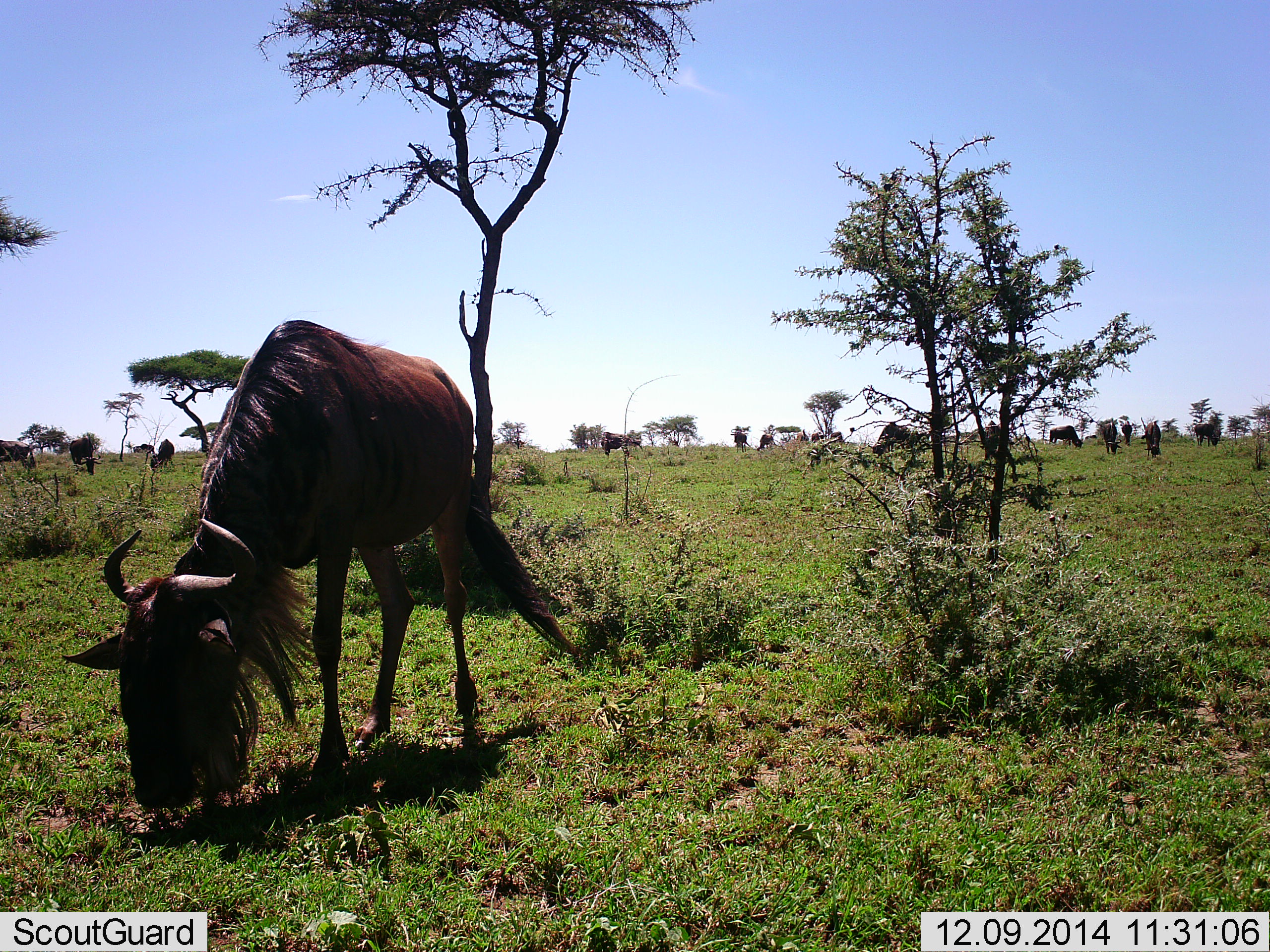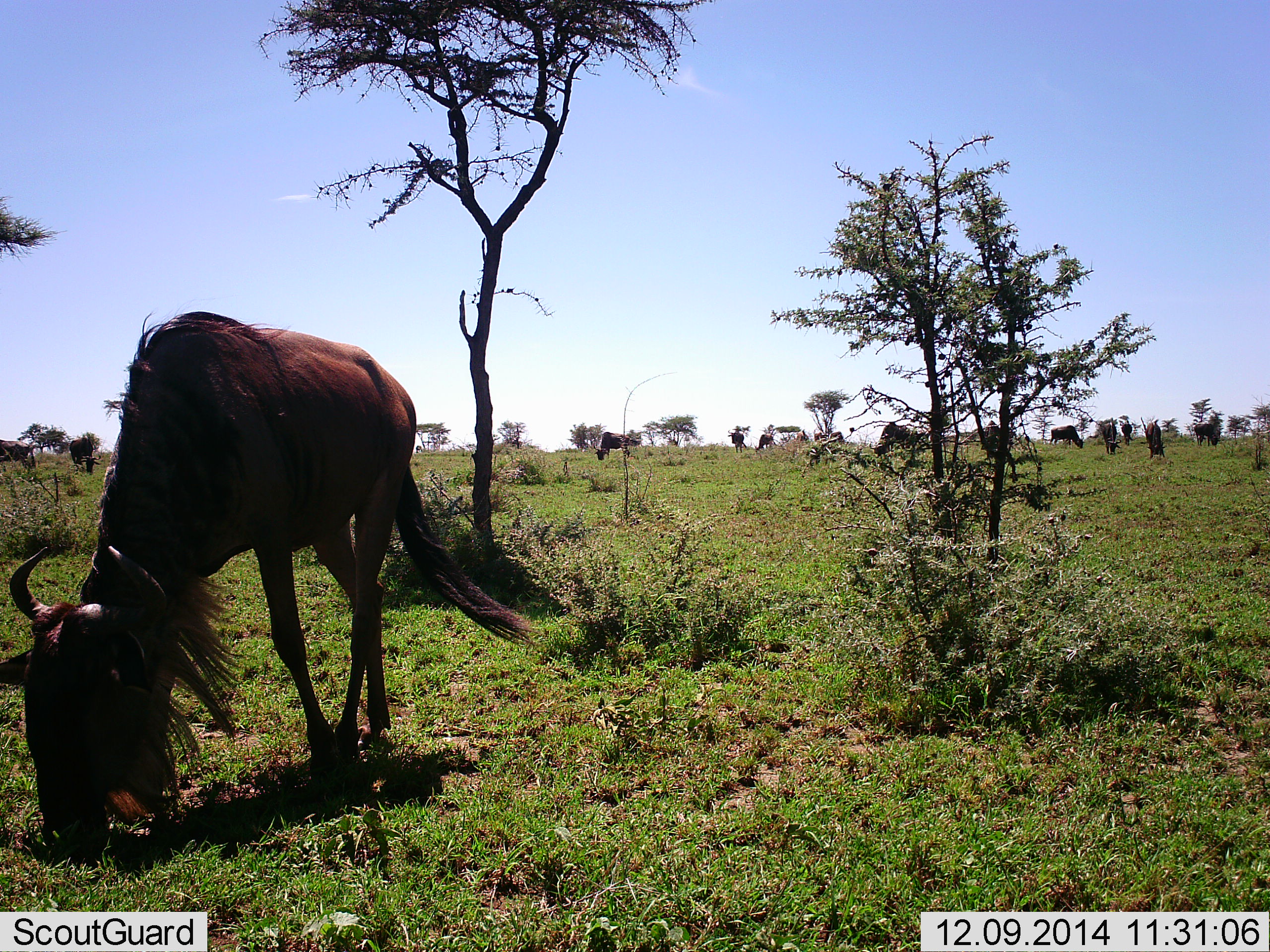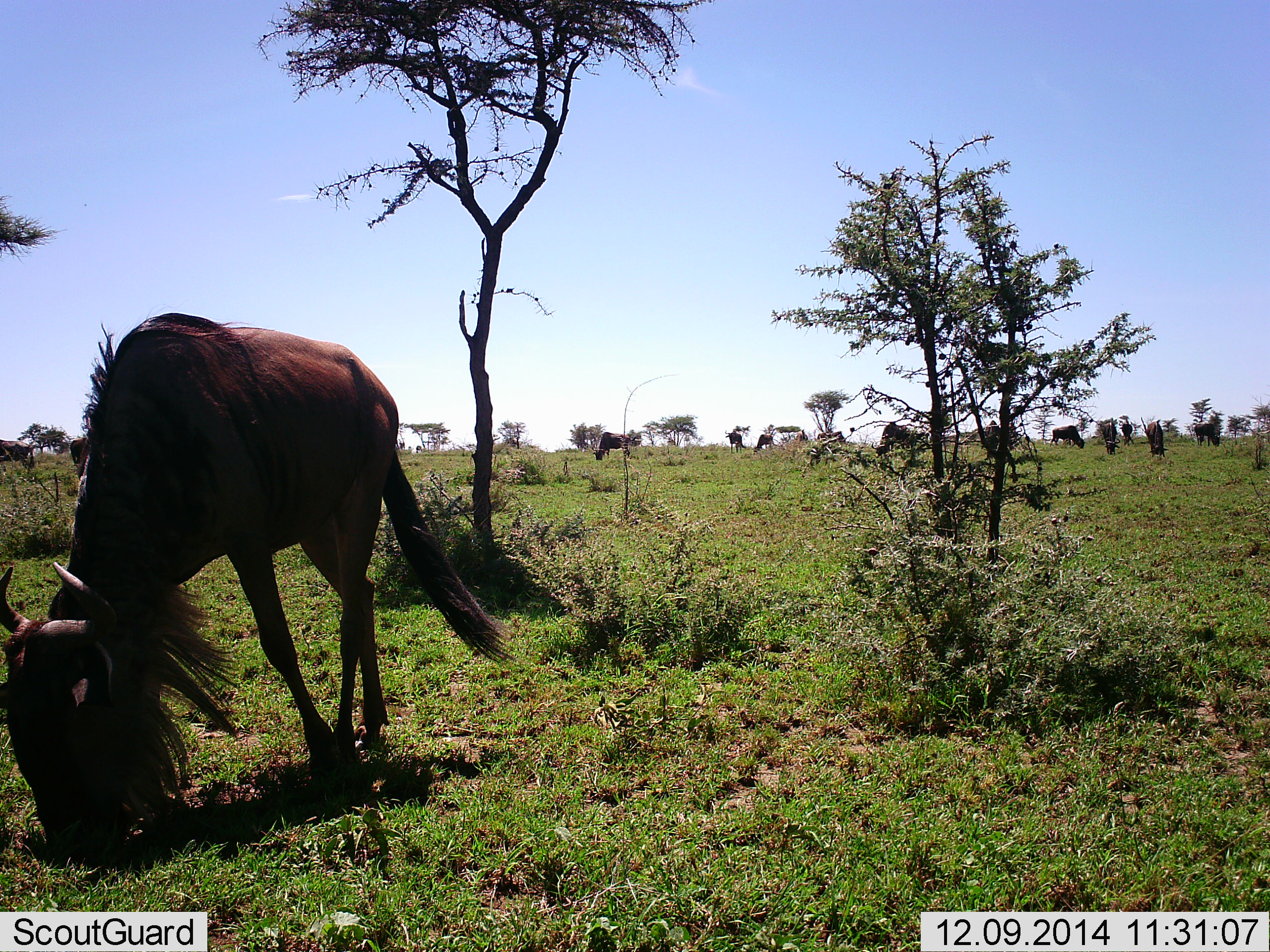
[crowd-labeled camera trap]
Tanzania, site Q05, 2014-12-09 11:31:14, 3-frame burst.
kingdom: Animalia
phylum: Chordata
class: Mammalia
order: Artiodactyla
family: Bovidae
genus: Connochaetes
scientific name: Connochaetes taurinus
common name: blue wildebeest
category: wildebeest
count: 11-50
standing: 40%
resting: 10%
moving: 20%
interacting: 0%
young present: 0%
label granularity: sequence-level